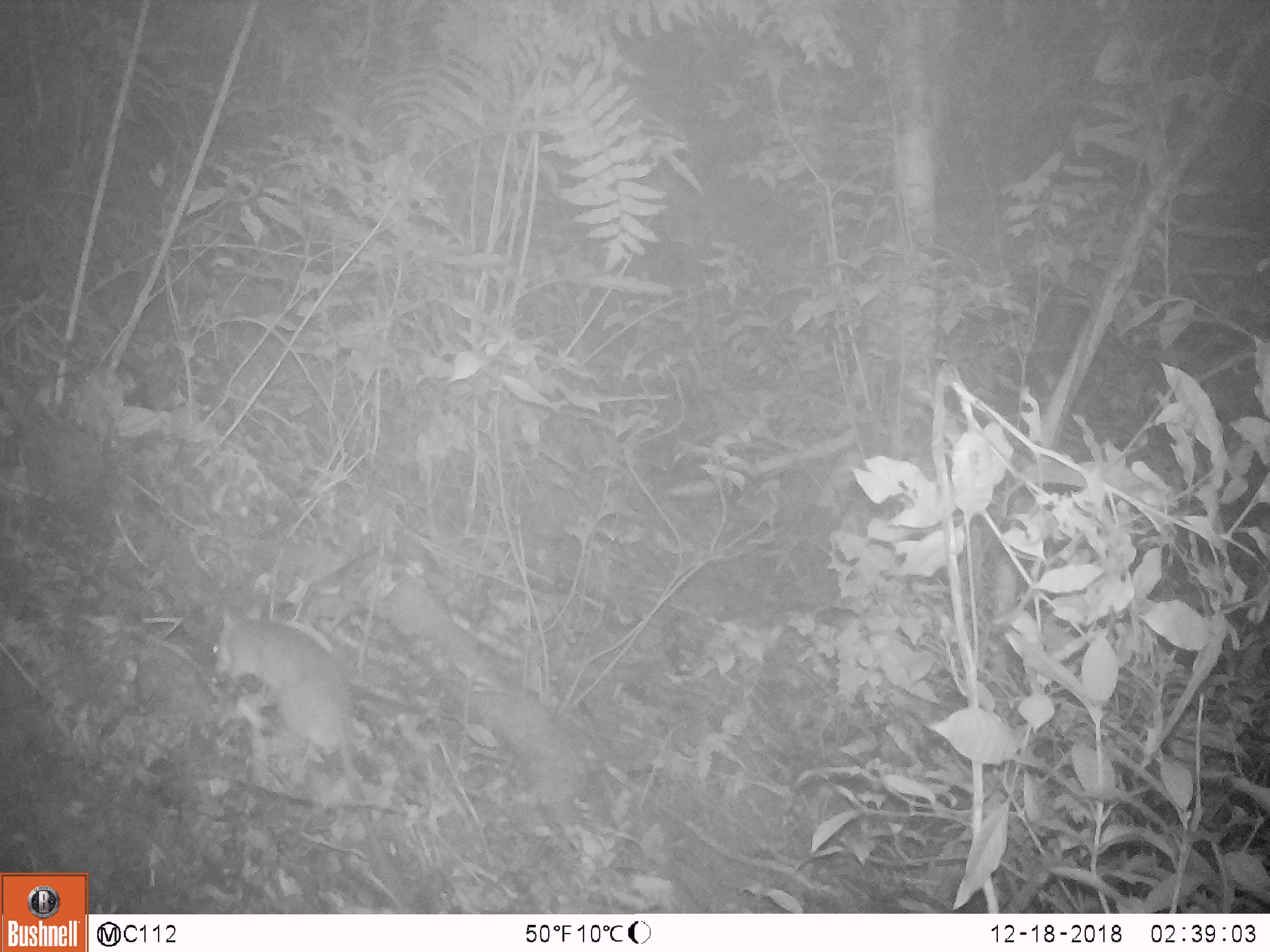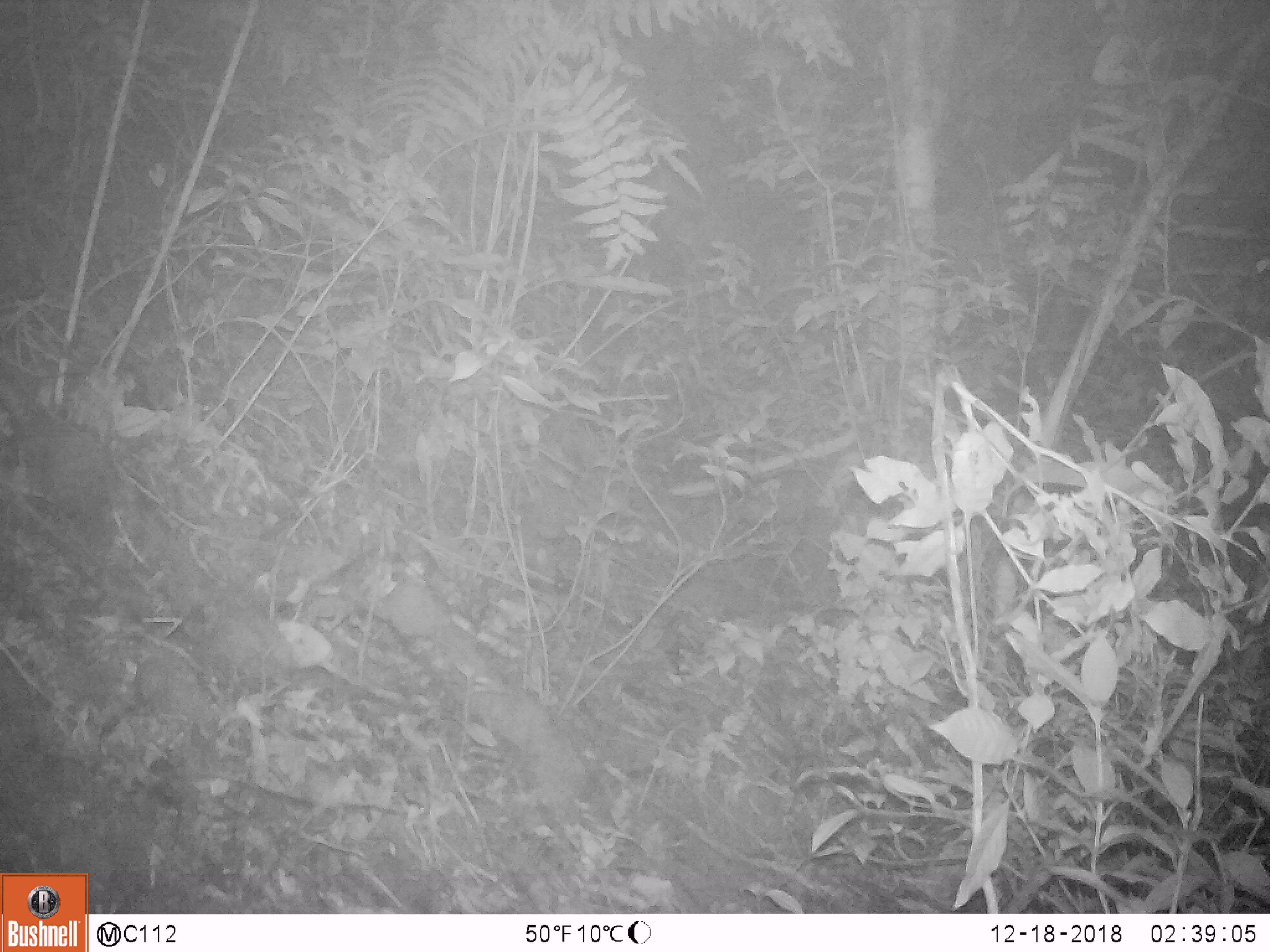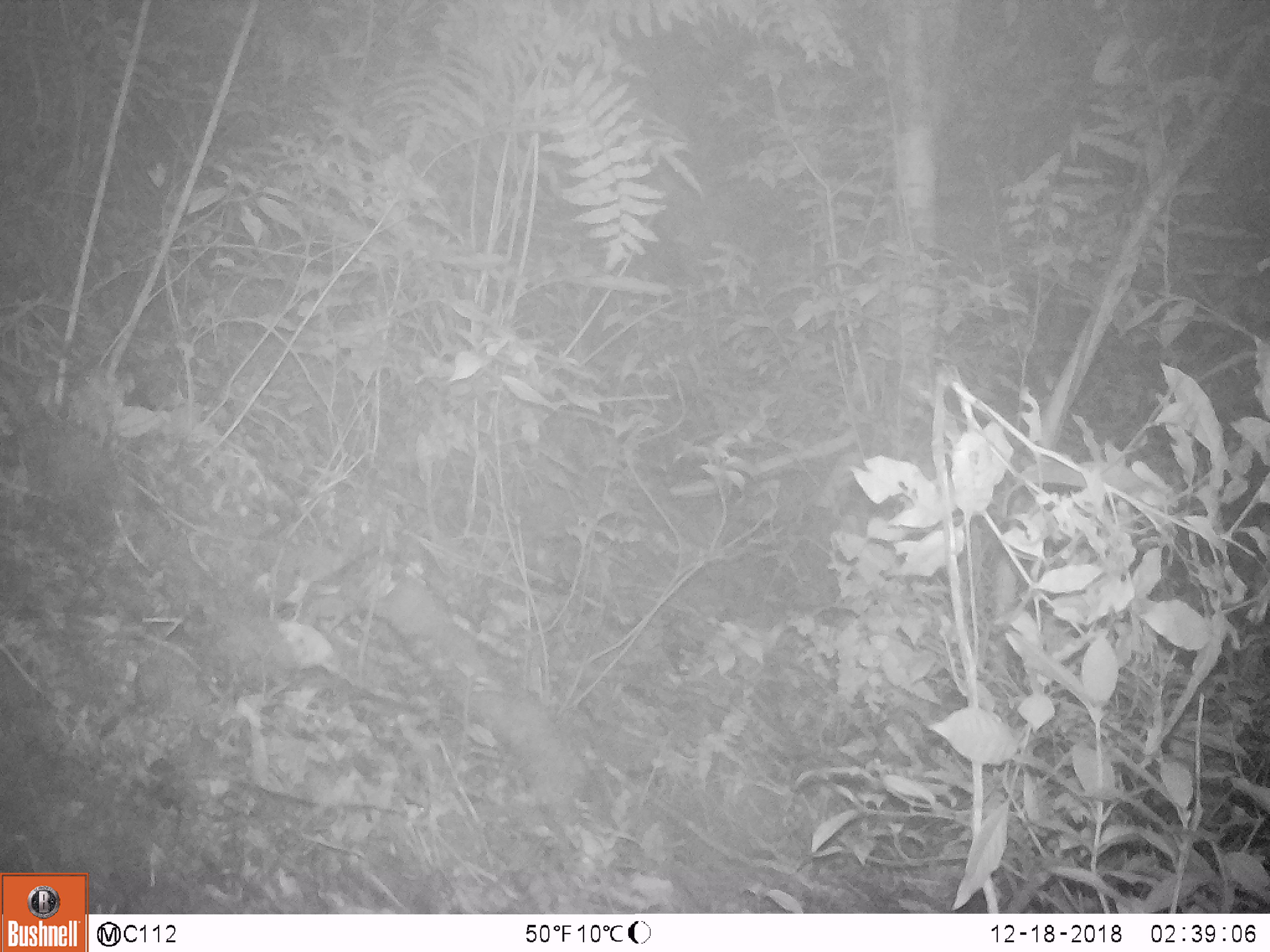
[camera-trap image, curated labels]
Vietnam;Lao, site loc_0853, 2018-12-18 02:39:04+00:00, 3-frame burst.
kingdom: Animalia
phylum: Chordata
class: Mammalia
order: Rodentia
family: Muridae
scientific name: Muridae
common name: old-world mice and rats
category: unidentified murid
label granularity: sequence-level